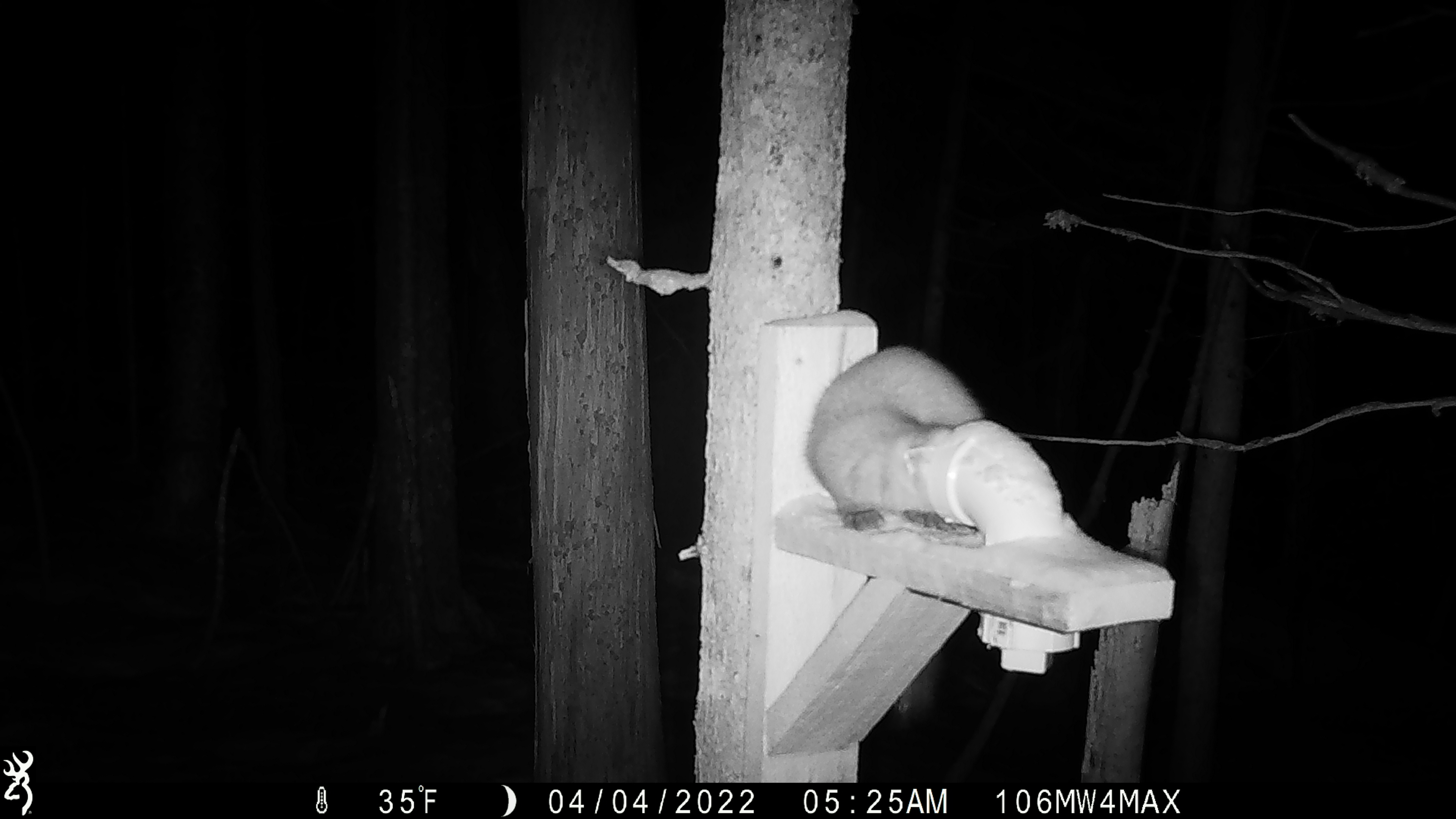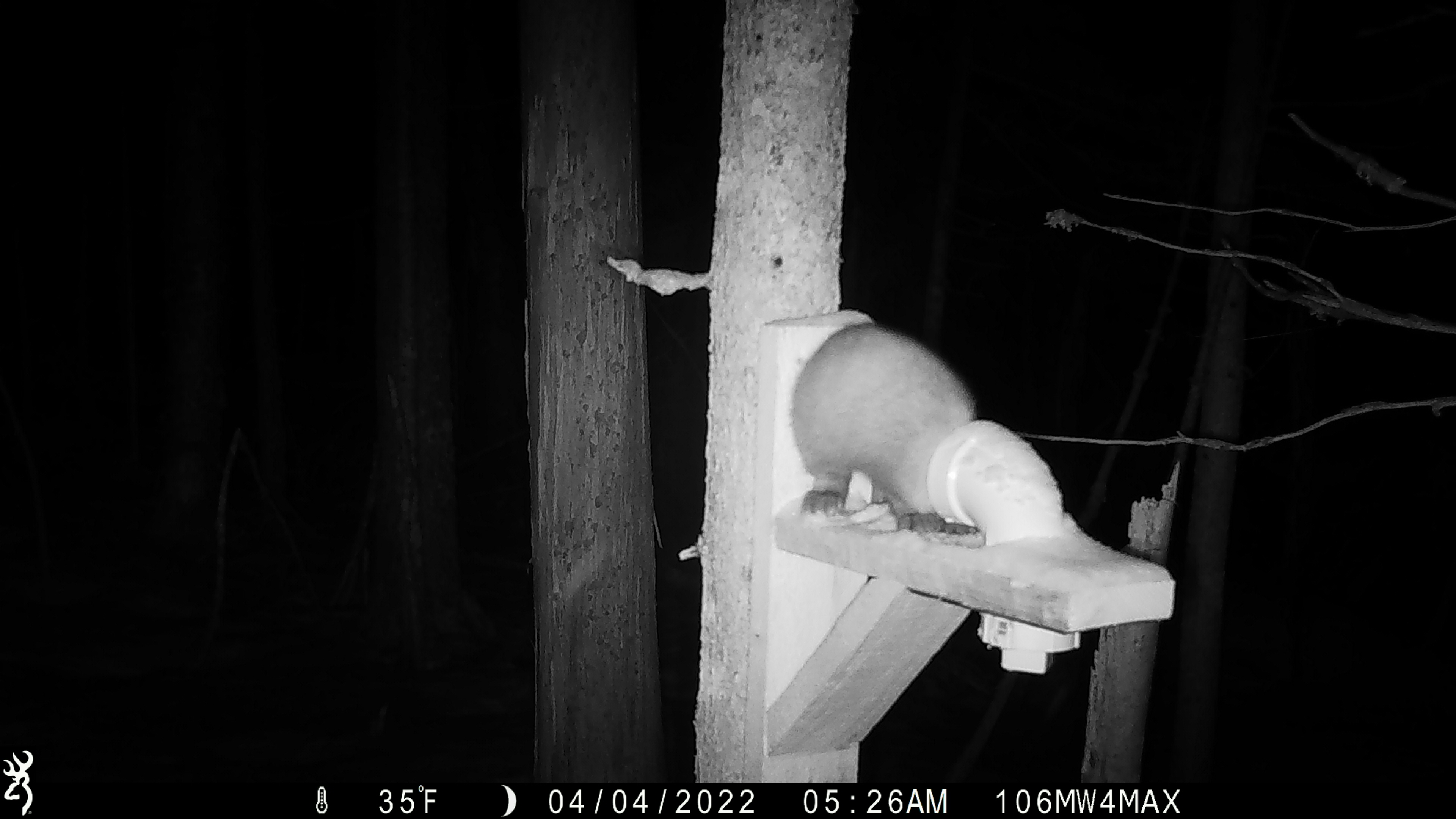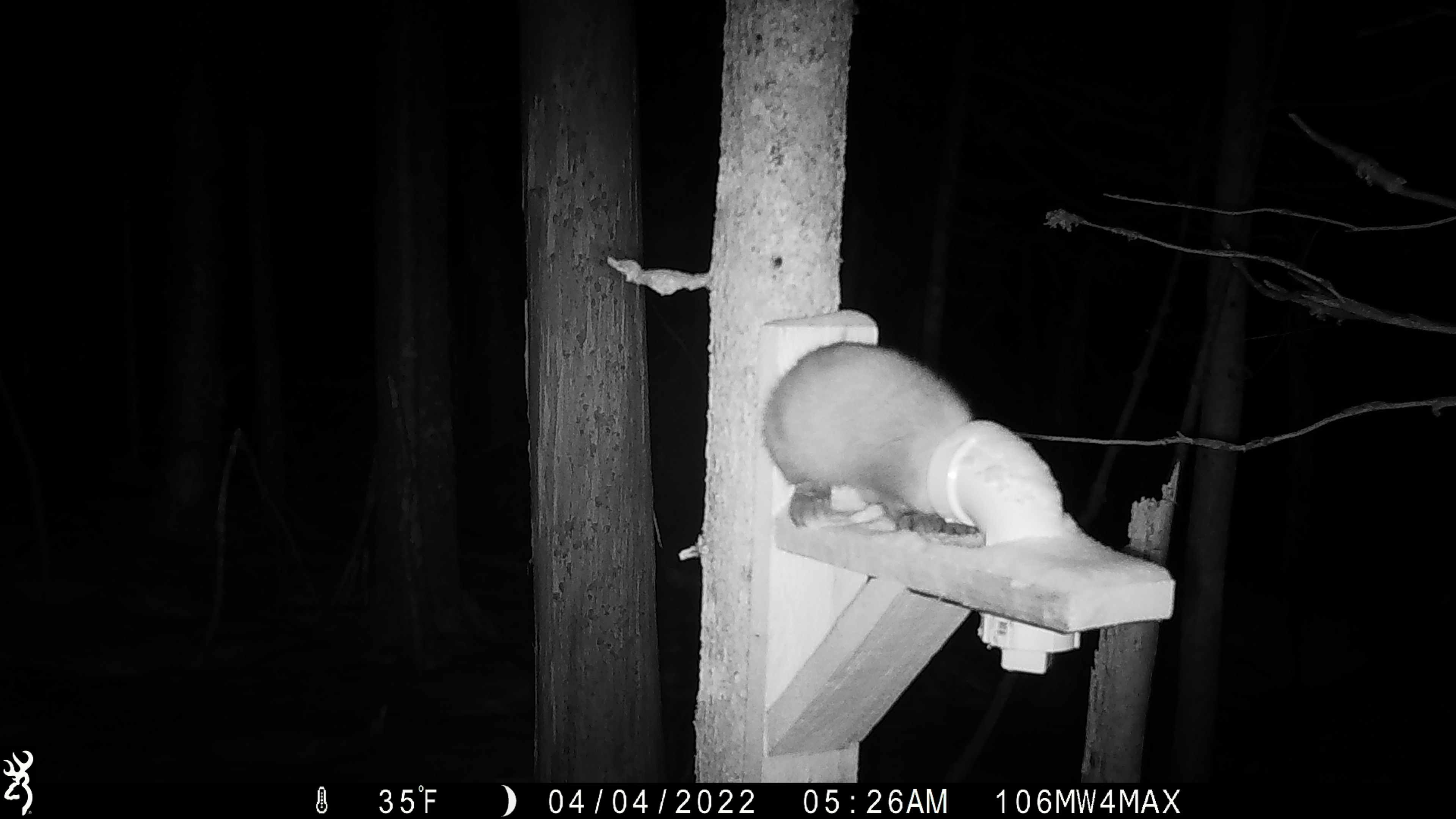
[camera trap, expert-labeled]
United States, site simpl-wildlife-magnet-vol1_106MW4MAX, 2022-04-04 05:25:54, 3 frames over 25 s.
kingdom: Animalia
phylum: Chordata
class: Mammalia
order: Carnivora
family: Mustelidae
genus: Martes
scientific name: Martes americana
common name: american marten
American marten (Martes americana).